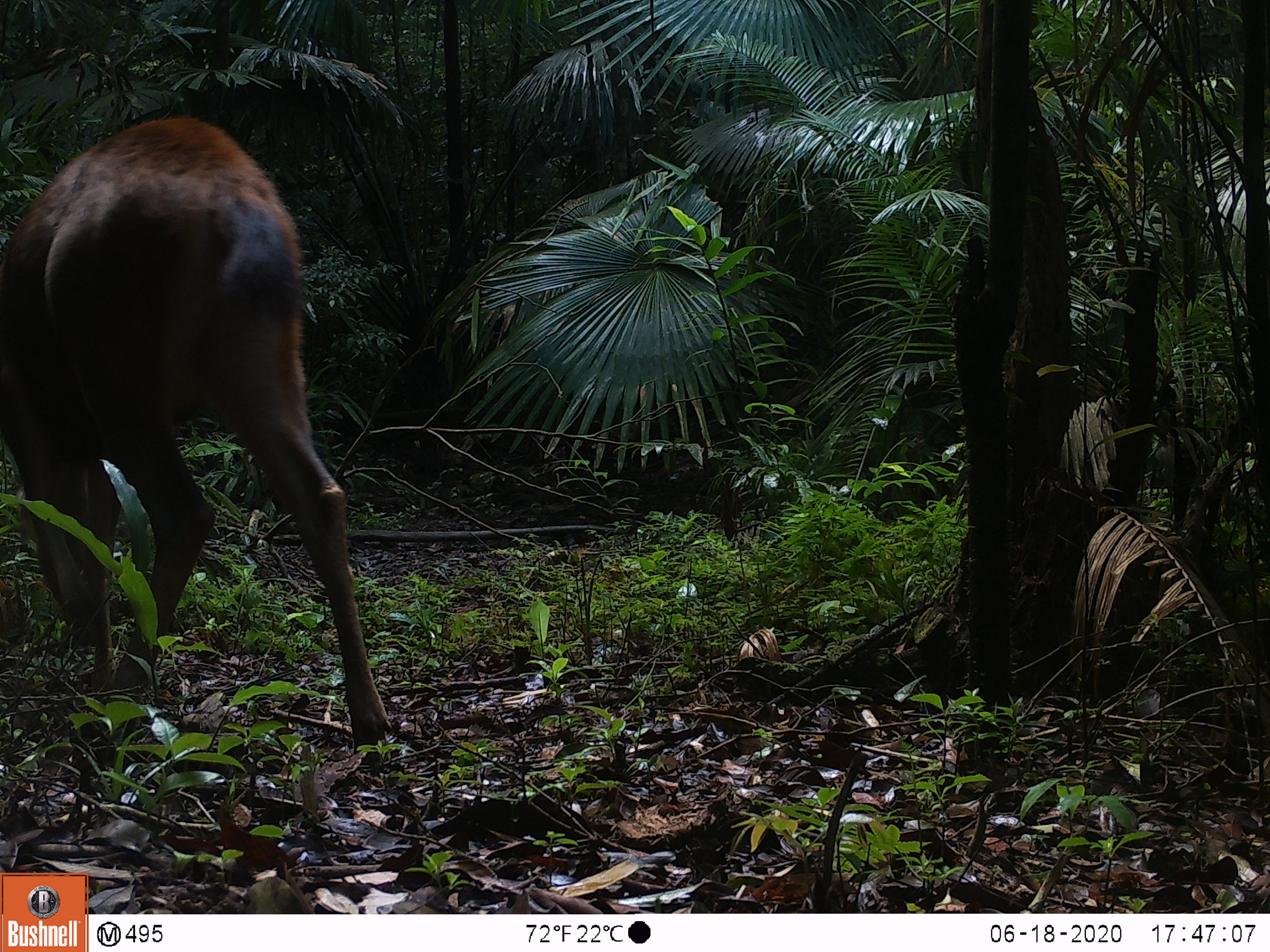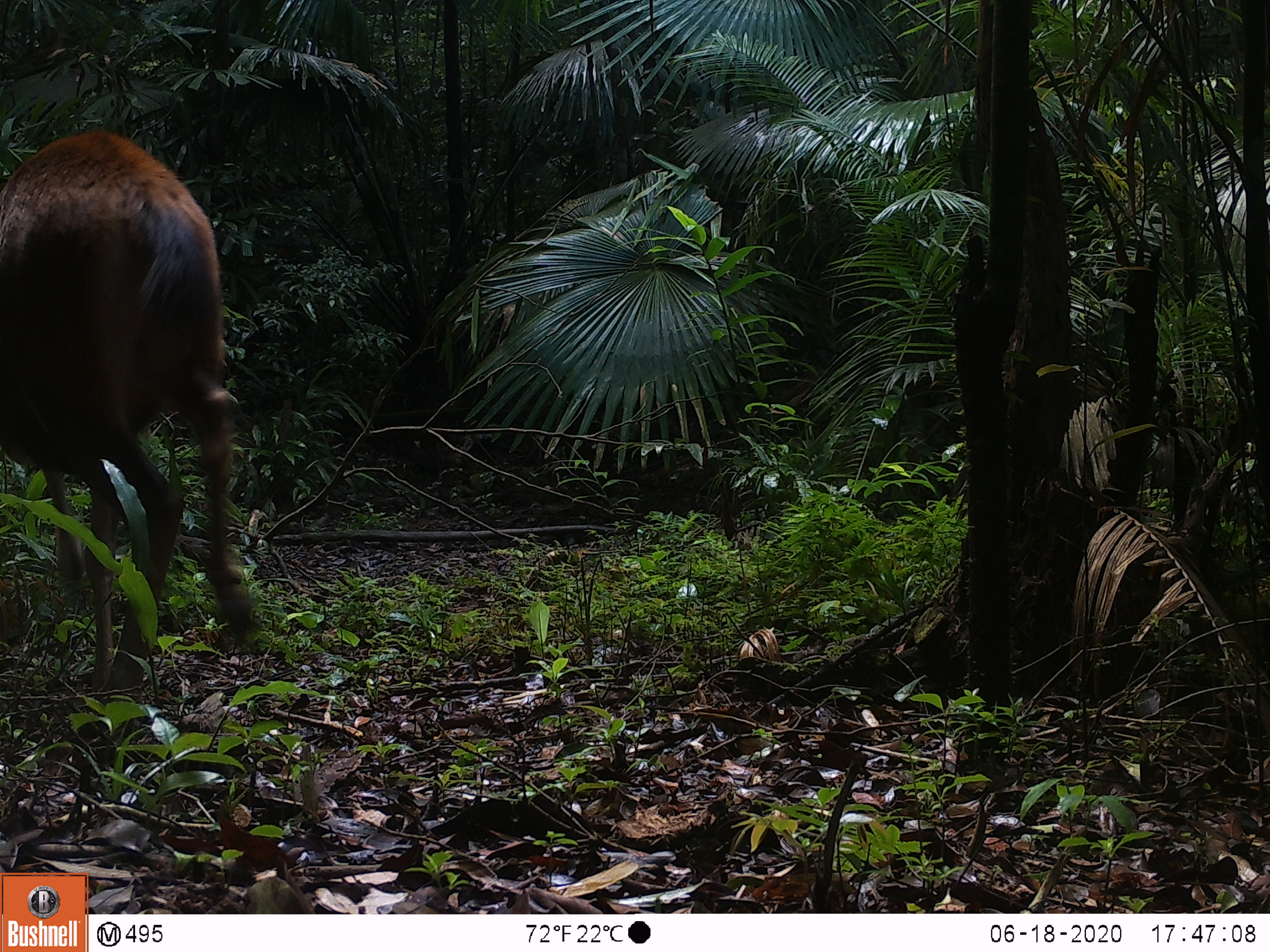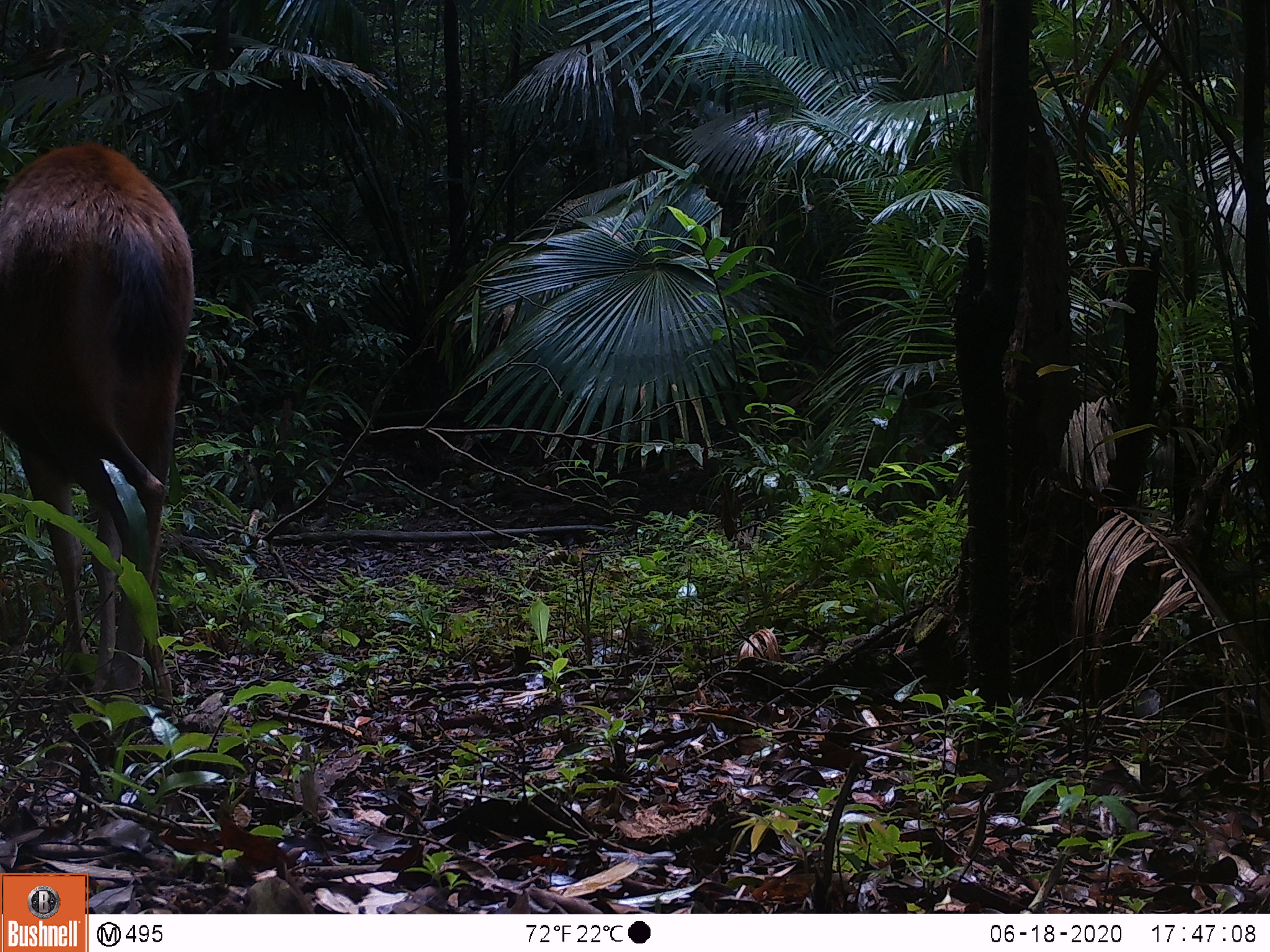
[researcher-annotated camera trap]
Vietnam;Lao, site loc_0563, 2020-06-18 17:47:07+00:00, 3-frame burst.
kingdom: Animalia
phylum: Chordata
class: Mammalia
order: Artiodactyla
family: Cervidae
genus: Rusa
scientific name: Rusa unicolor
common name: sambar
Sambar (Rusa unicolor). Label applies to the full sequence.